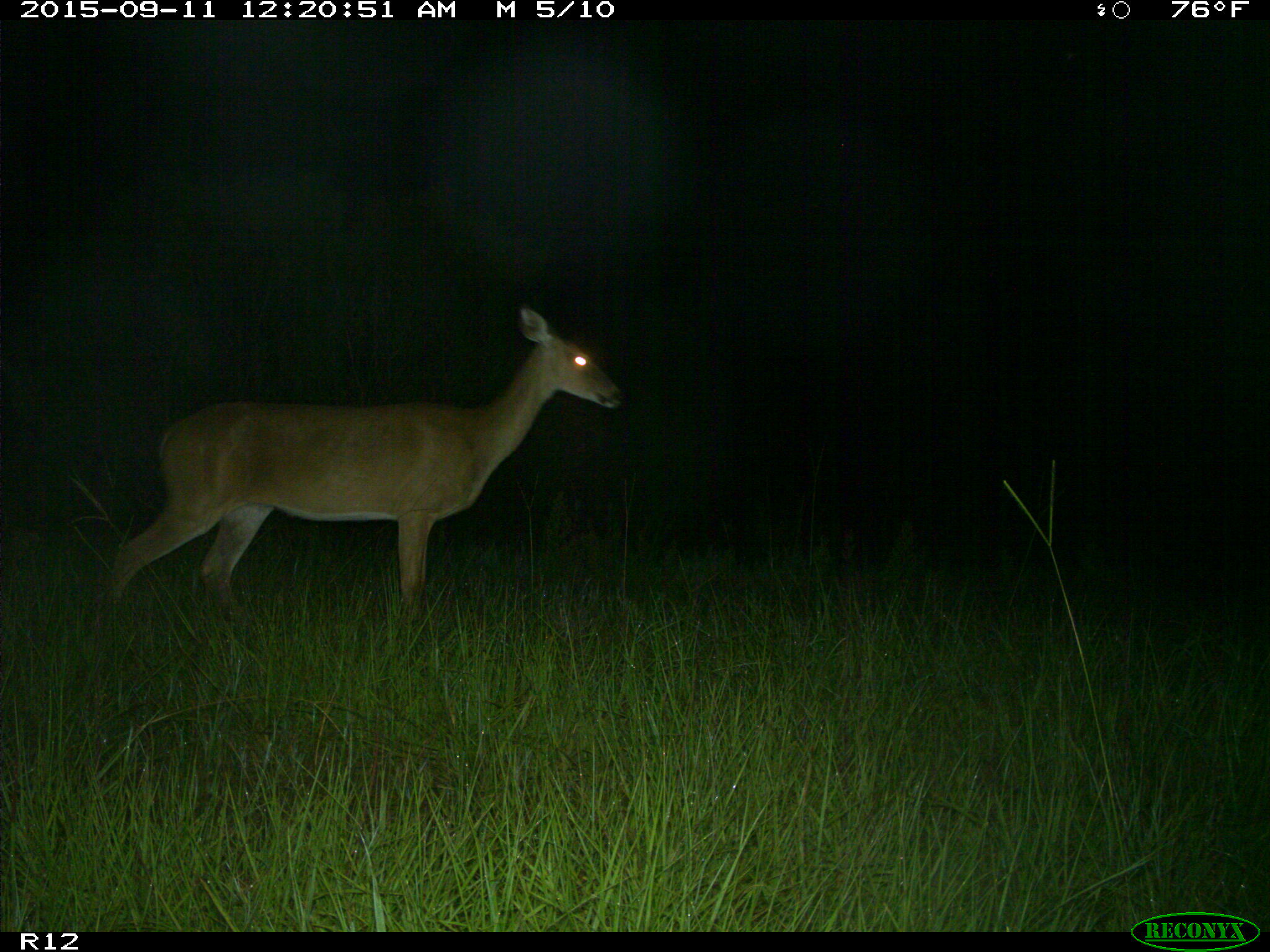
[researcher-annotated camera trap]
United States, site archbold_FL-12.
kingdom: Animalia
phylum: Chordata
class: Mammalia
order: Artiodactyla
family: Cervidae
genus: Odocoileus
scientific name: Odocoileus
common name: deer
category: unidentified deer